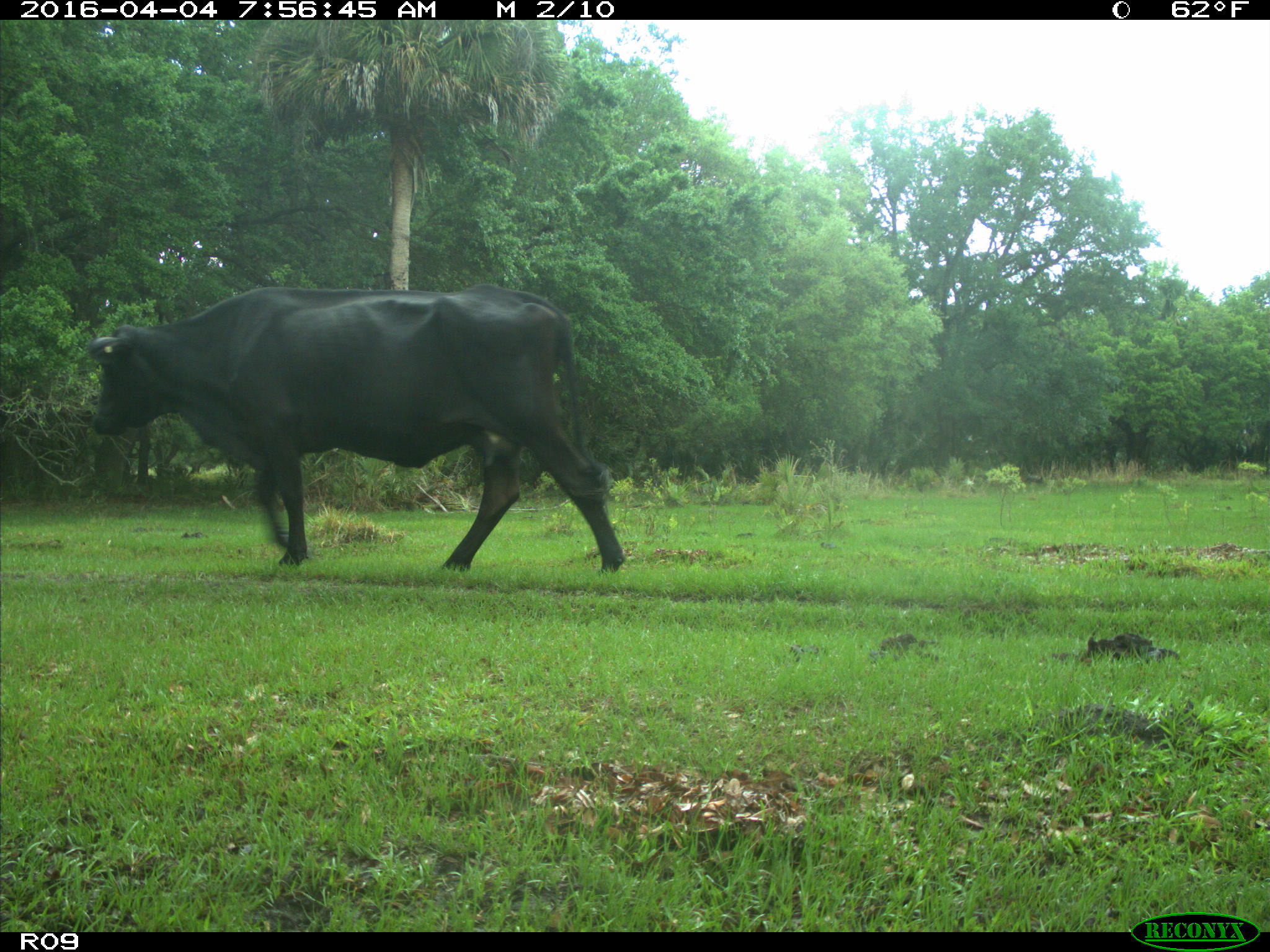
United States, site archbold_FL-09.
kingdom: Animalia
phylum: Chordata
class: Mammalia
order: Artiodactyla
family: Bovidae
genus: Bos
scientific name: Bos taurus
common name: domestic cow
Bos taurus (domestic cow).